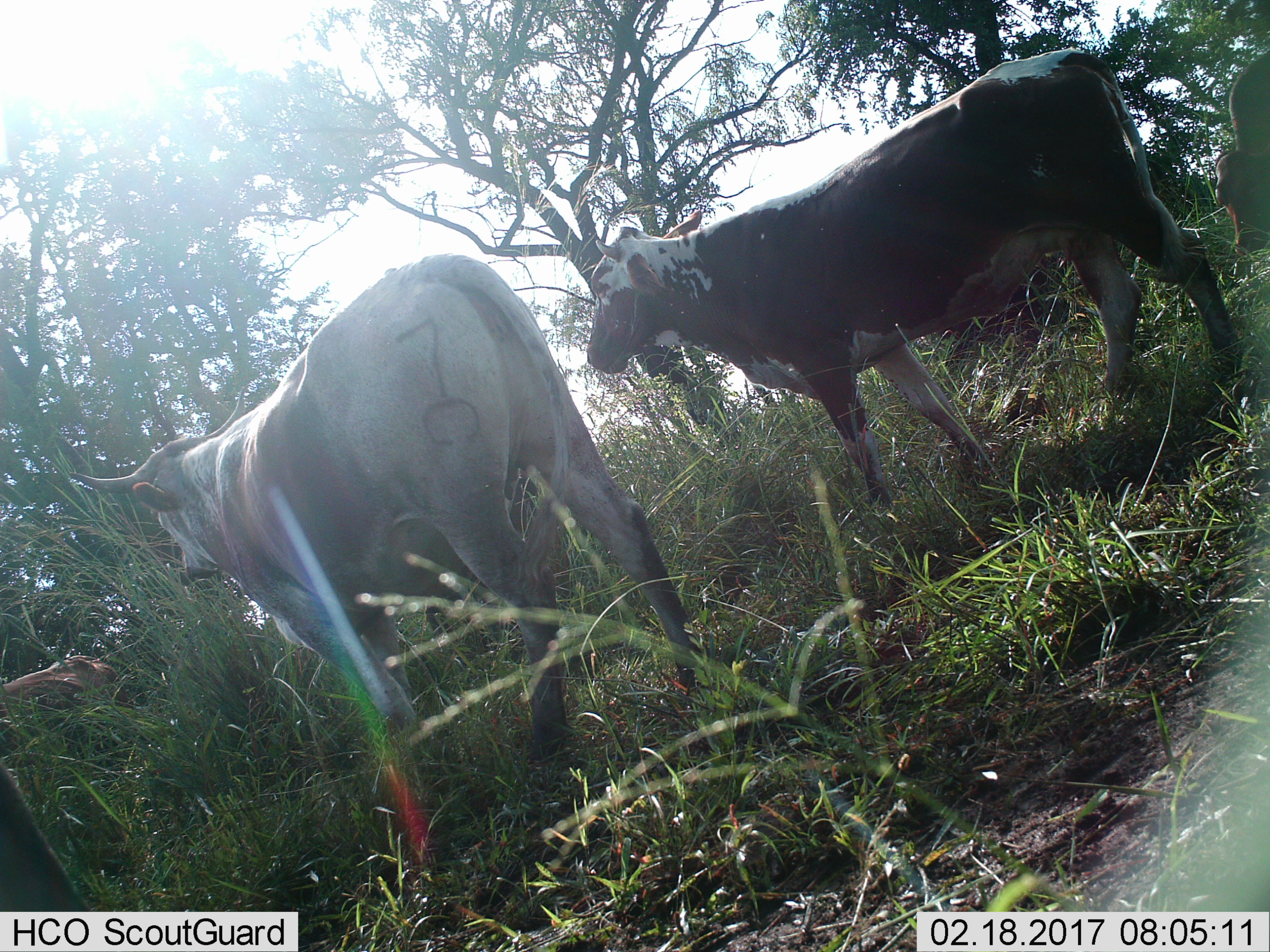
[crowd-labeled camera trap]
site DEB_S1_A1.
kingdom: Animalia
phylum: Chordata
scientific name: Vertebrata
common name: domestic animal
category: domesticanimal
Domesticanimal (domestic animal) (Vertebrata), count 4. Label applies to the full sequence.